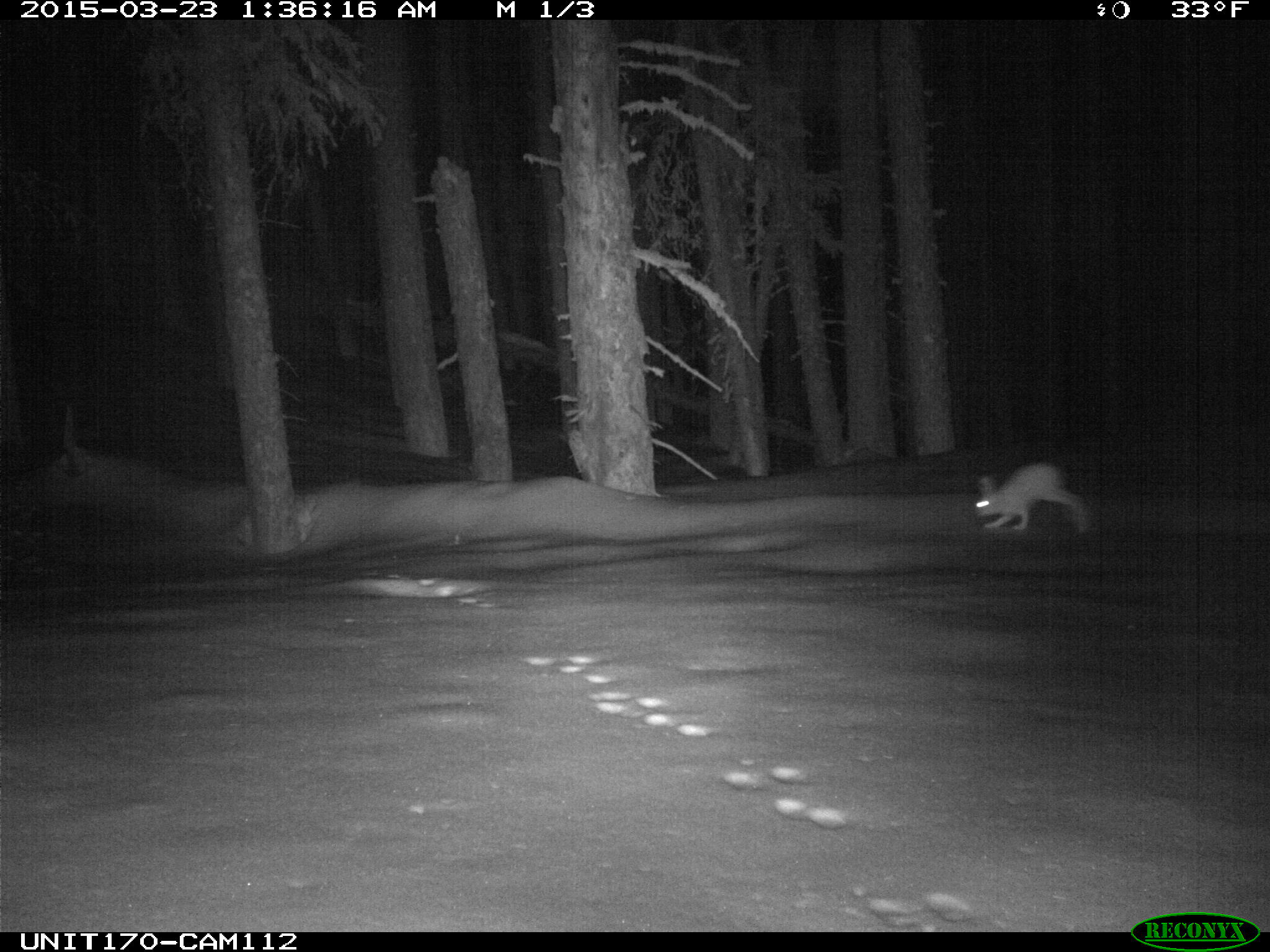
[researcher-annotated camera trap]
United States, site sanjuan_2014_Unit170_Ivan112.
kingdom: Animalia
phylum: Chordata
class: Mammalia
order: Lagomorpha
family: Leporidae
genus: Lepus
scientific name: Lepus americanus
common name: snowshoe hare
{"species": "Lepus americanus (snowshoe hare)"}